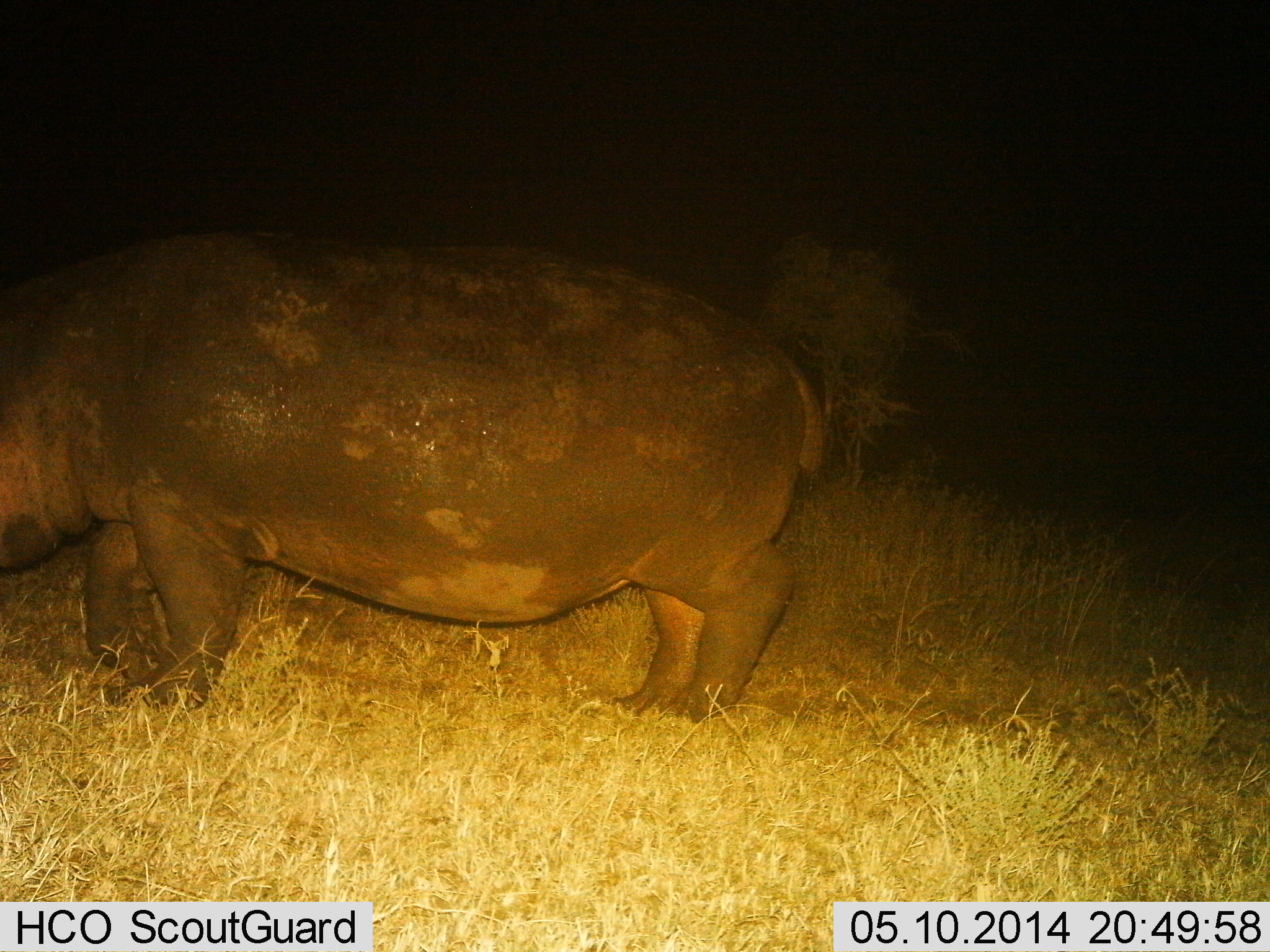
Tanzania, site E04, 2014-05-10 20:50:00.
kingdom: Animalia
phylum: Chordata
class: Mammalia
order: Artiodactyla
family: Hippopotamidae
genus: Hippopotamus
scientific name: Hippopotamus amphibius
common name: hippopotamus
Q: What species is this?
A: Hippopotamus (Hippopotamus amphibius).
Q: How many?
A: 1.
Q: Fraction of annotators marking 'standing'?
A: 55%.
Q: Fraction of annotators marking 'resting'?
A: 0%.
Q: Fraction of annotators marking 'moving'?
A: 45%.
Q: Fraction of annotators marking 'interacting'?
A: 0%.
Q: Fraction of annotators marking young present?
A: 0%.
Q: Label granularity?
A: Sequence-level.